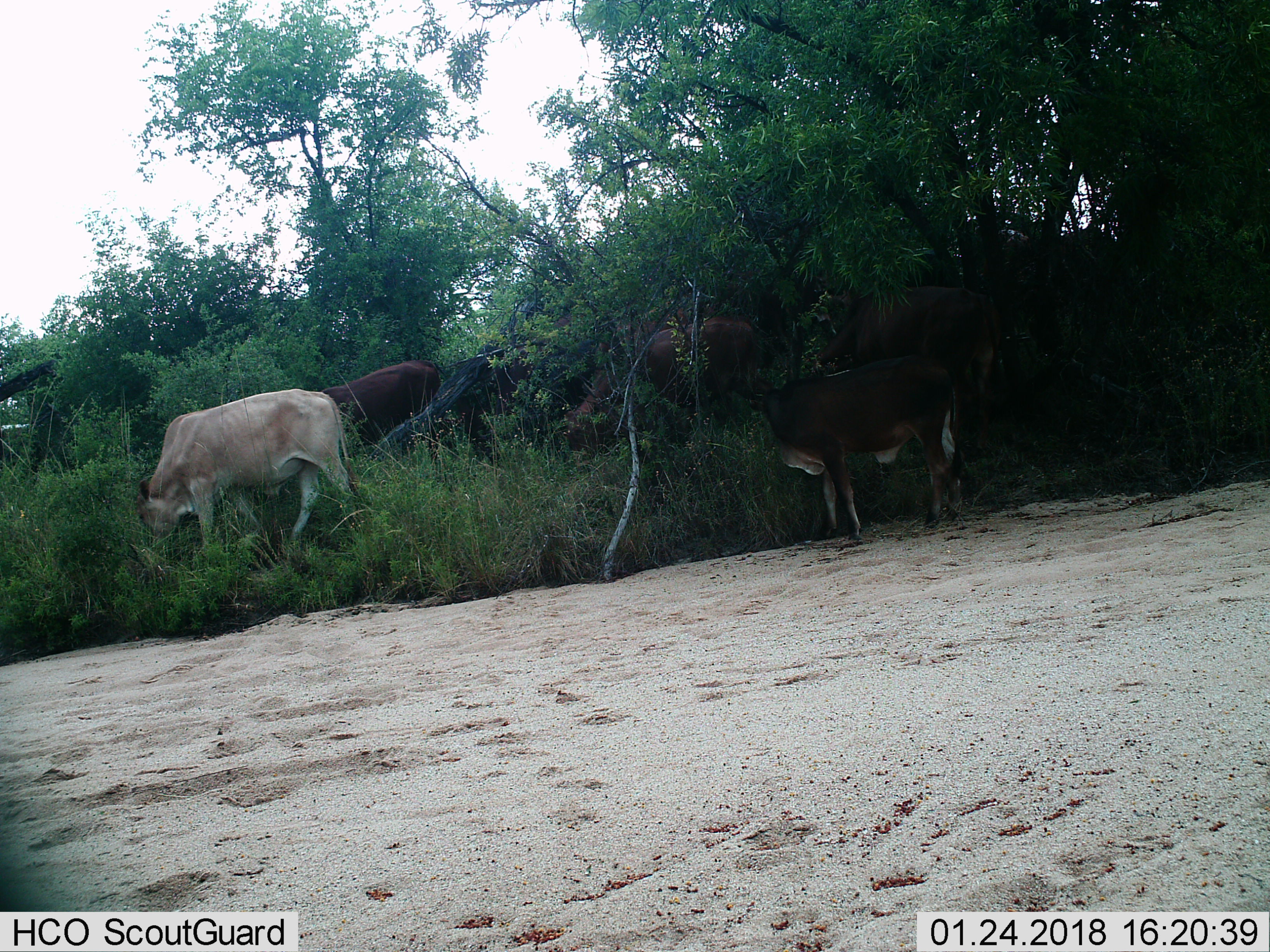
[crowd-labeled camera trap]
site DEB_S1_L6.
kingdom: Animalia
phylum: Chordata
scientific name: Vertebrata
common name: domestic animal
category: domesticanimal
Domesticanimal (domestic animal) (Vertebrata), count 7. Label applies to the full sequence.